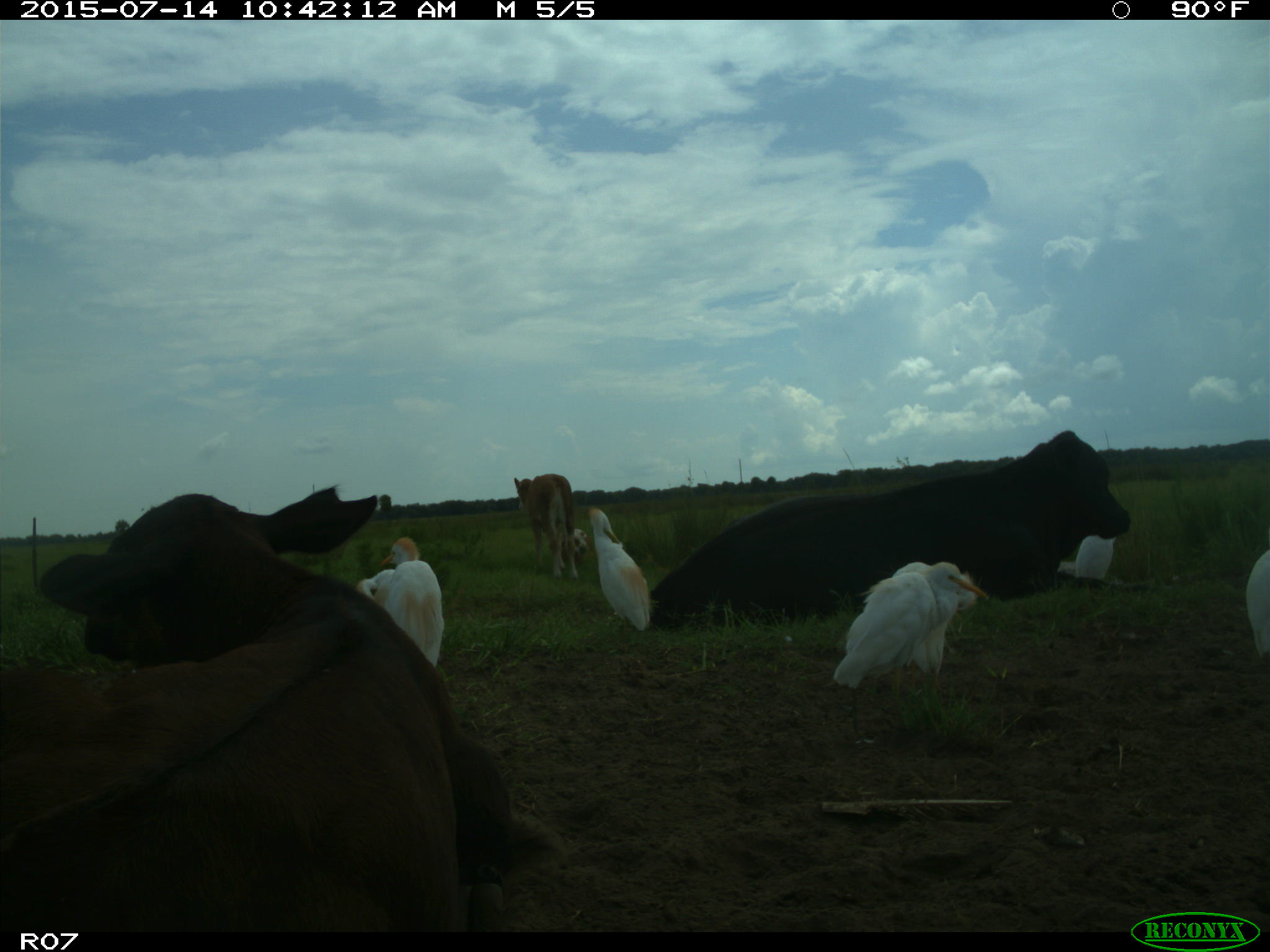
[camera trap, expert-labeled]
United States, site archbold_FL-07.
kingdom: Animalia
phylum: Chordata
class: Mammalia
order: Artiodactyla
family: Bovidae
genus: Bos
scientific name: Bos taurus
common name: domestic cow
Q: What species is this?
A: Bos taurus (domestic cow).